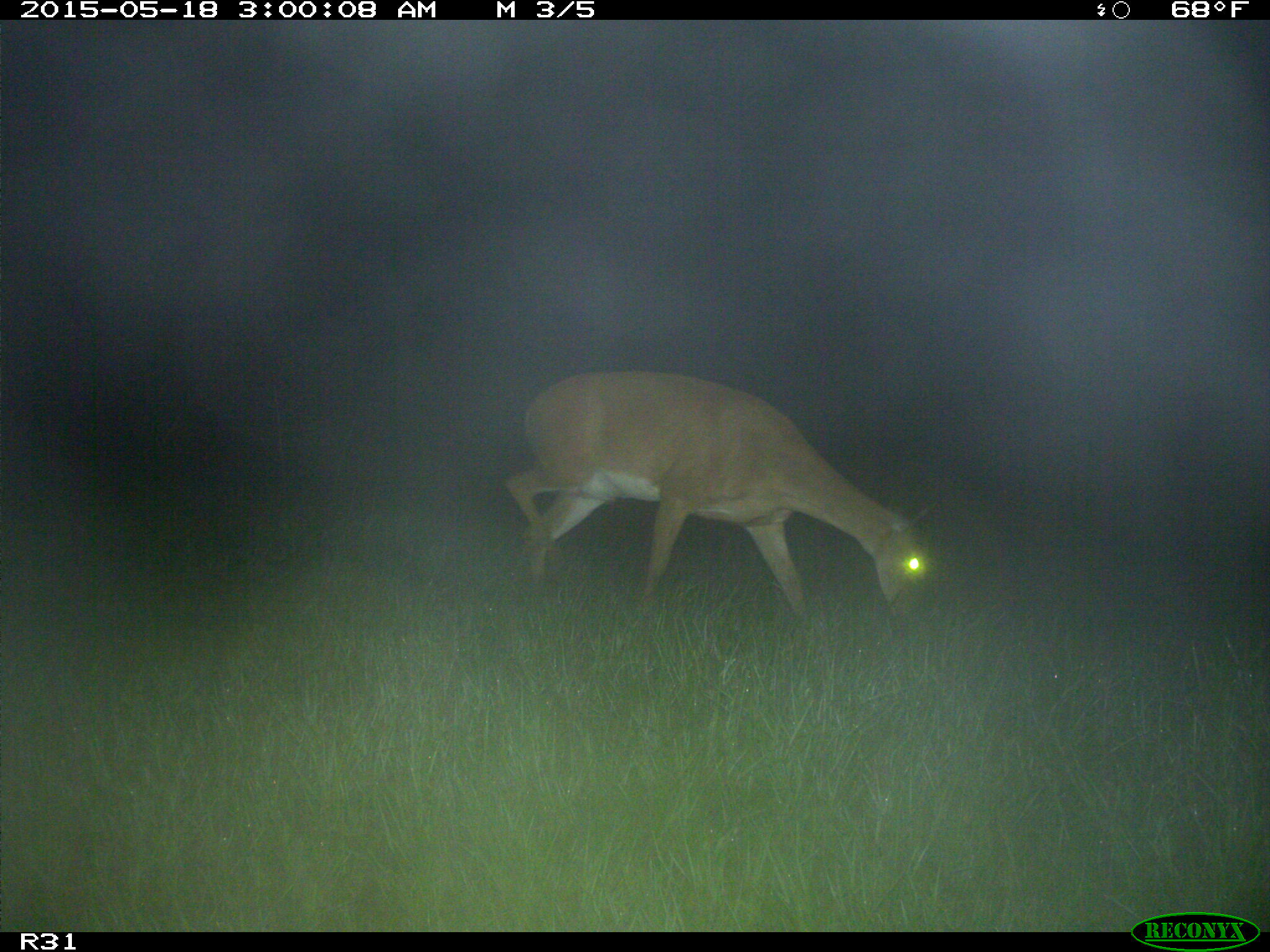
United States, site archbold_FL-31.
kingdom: Animalia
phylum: Chordata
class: Mammalia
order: Artiodactyla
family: Cervidae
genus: Odocoileus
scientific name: Odocoileus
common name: deer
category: unidentified deer